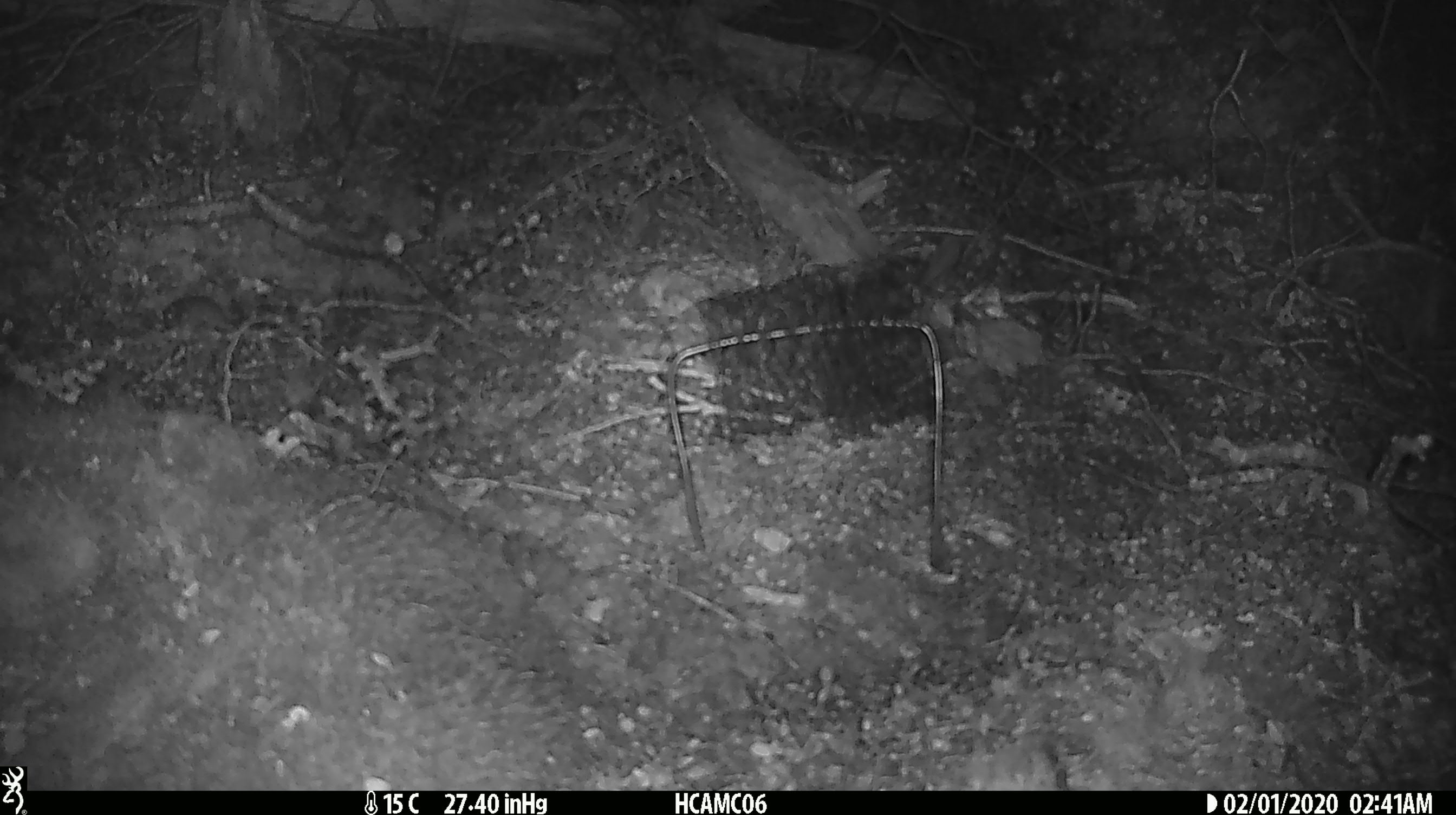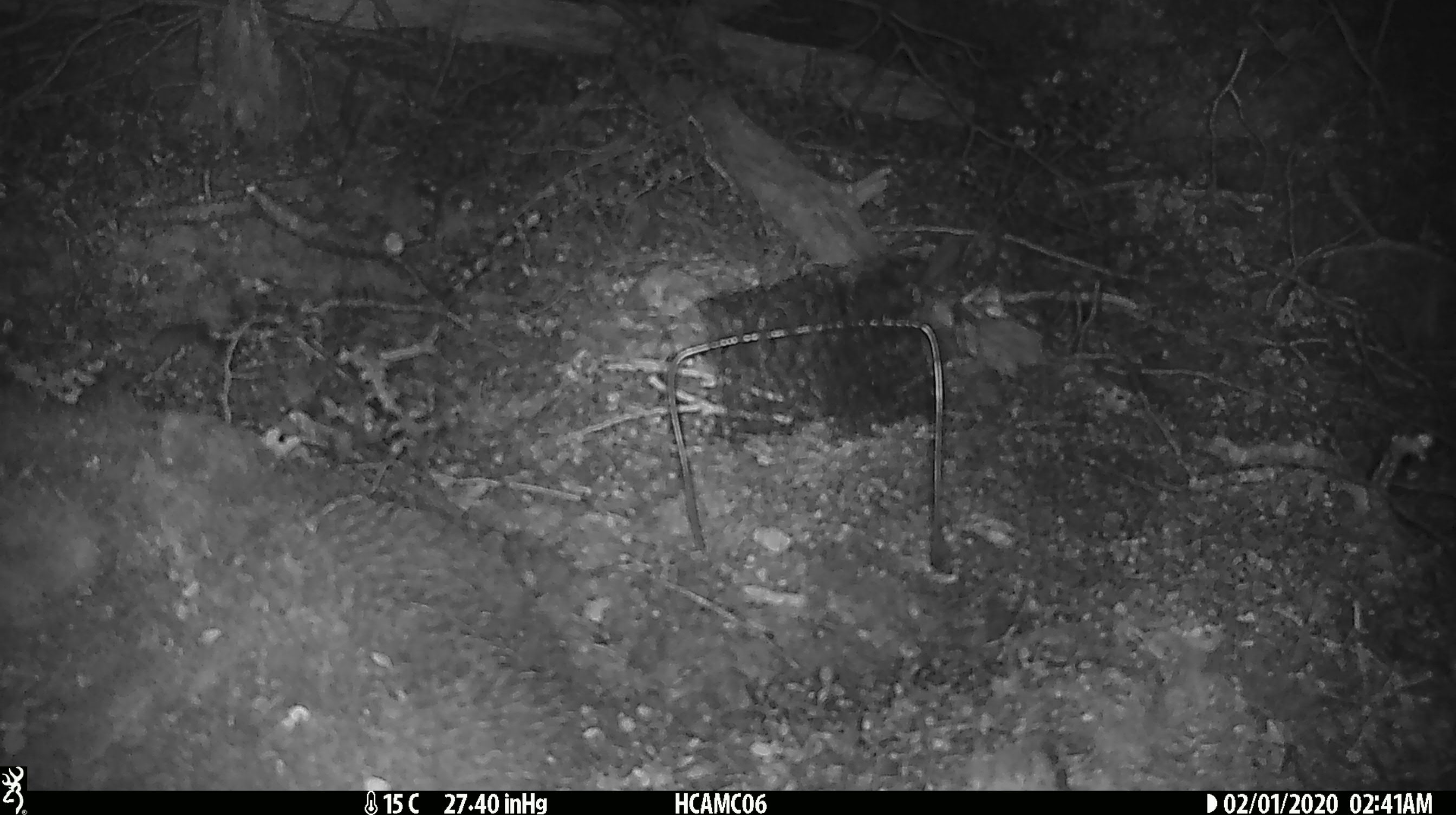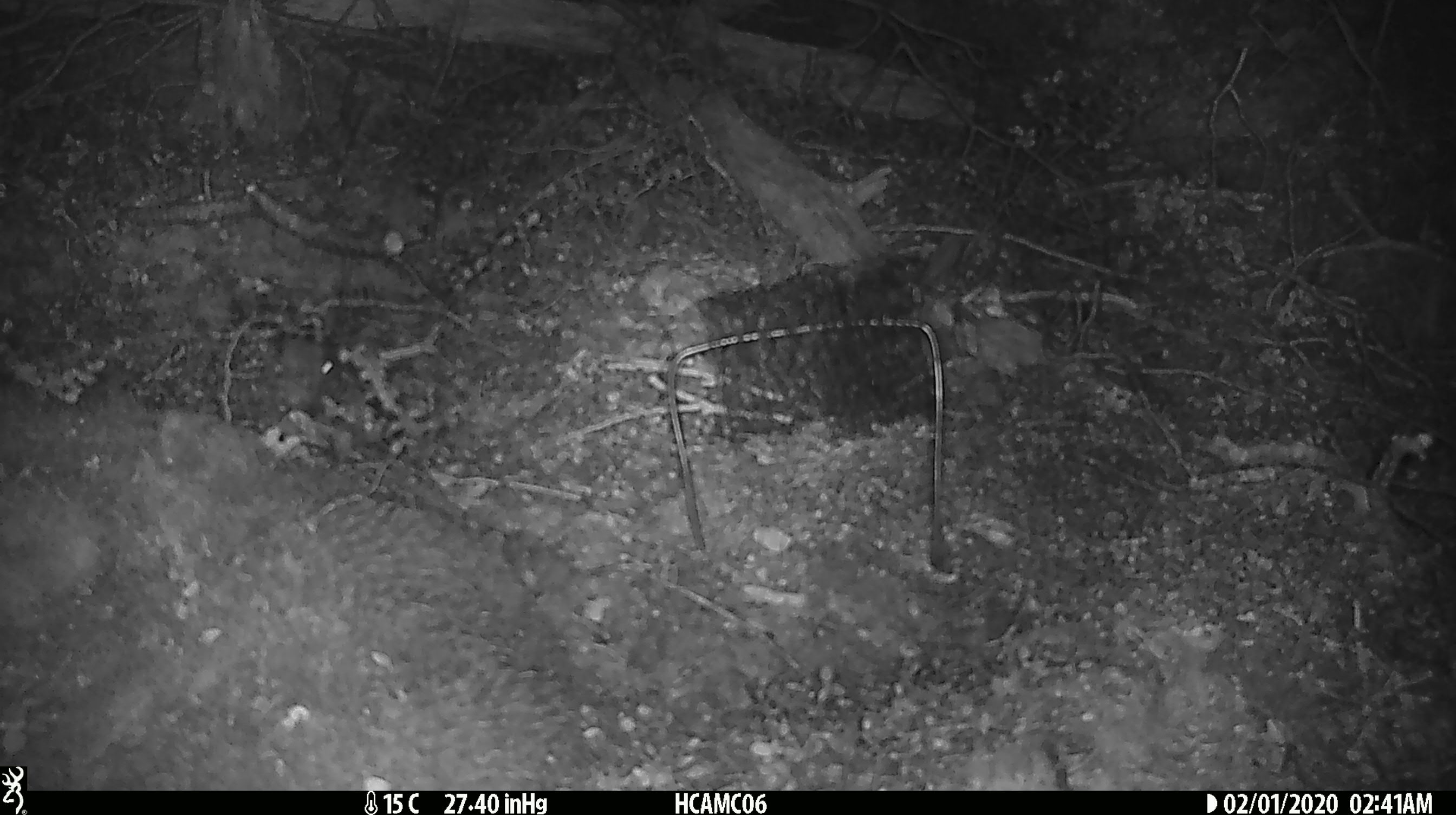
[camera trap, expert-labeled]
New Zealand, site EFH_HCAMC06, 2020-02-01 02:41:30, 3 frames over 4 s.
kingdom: Animalia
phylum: Chordata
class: Mammalia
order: Rodentia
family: Muridae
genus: Mus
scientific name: Mus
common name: mouse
Mouse (Mus).